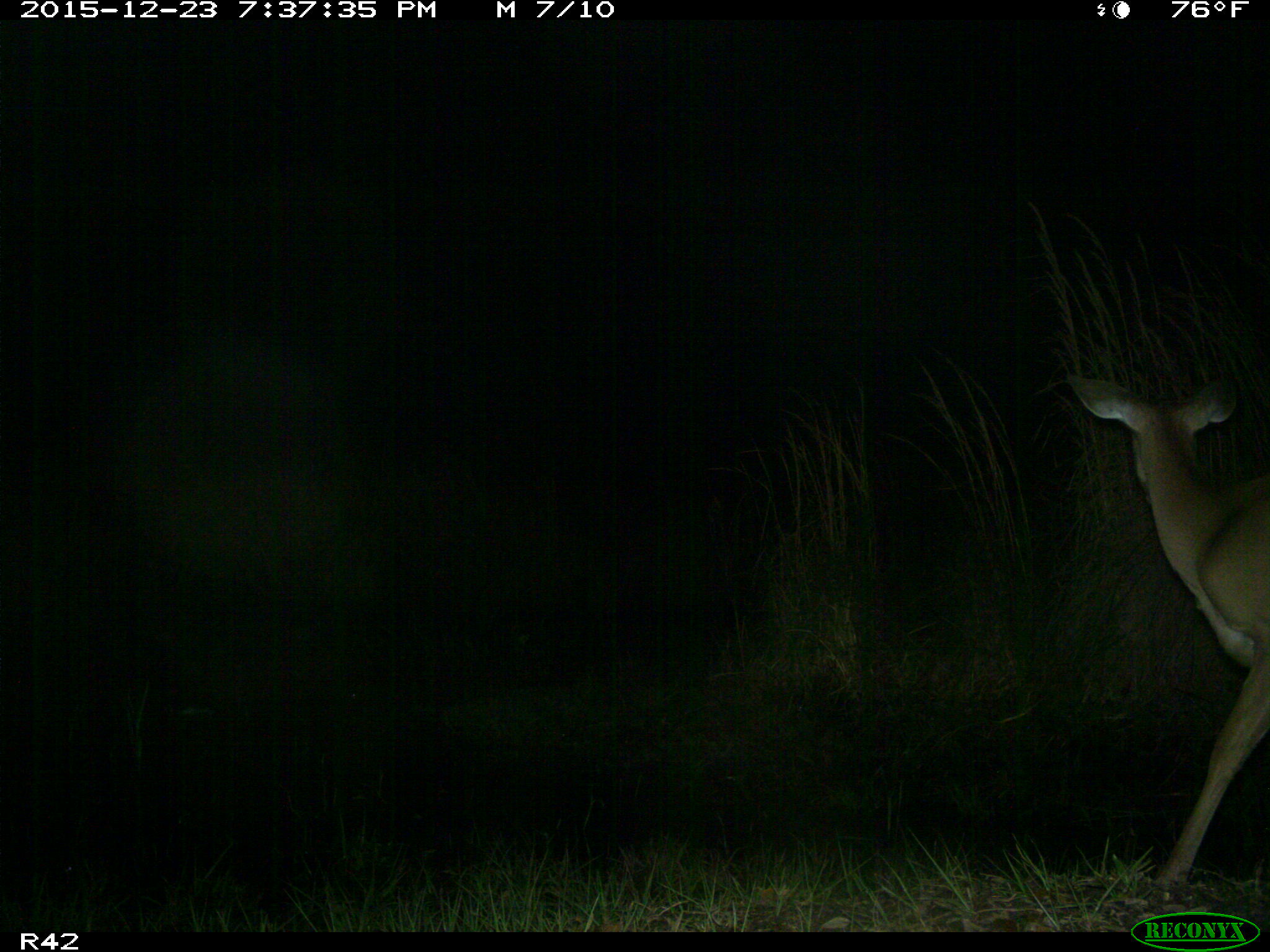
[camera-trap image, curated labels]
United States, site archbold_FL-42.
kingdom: Animalia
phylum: Chordata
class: Mammalia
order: Artiodactyla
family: Cervidae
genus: Odocoileus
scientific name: Odocoileus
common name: deer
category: unidentified deer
Unidentified deer (deer) (Odocoileus).